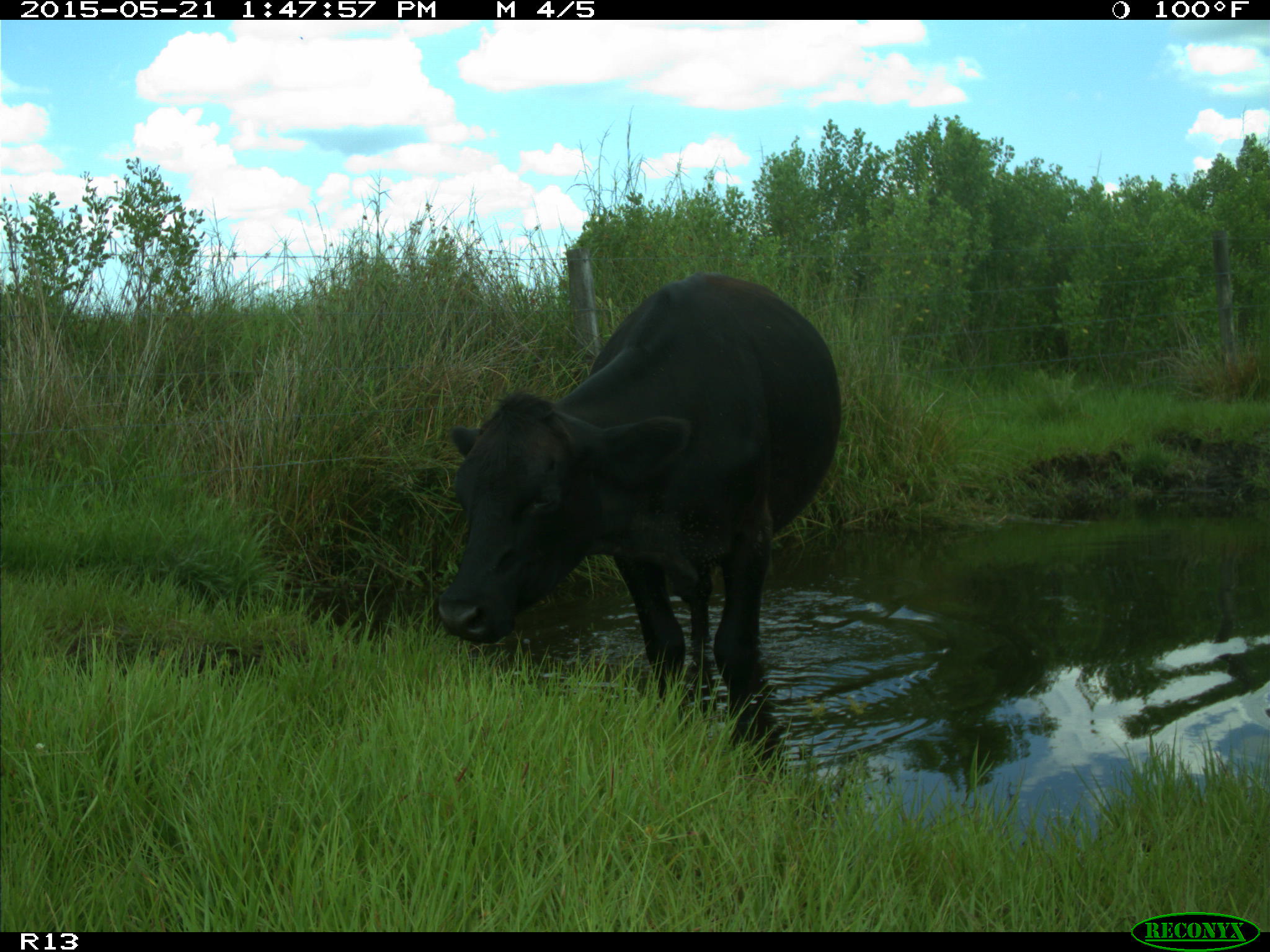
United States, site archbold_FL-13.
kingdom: Animalia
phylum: Chordata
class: Mammalia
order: Artiodactyla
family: Bovidae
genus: Bos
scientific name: Bos taurus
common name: domestic cow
Bos taurus (domestic cow).